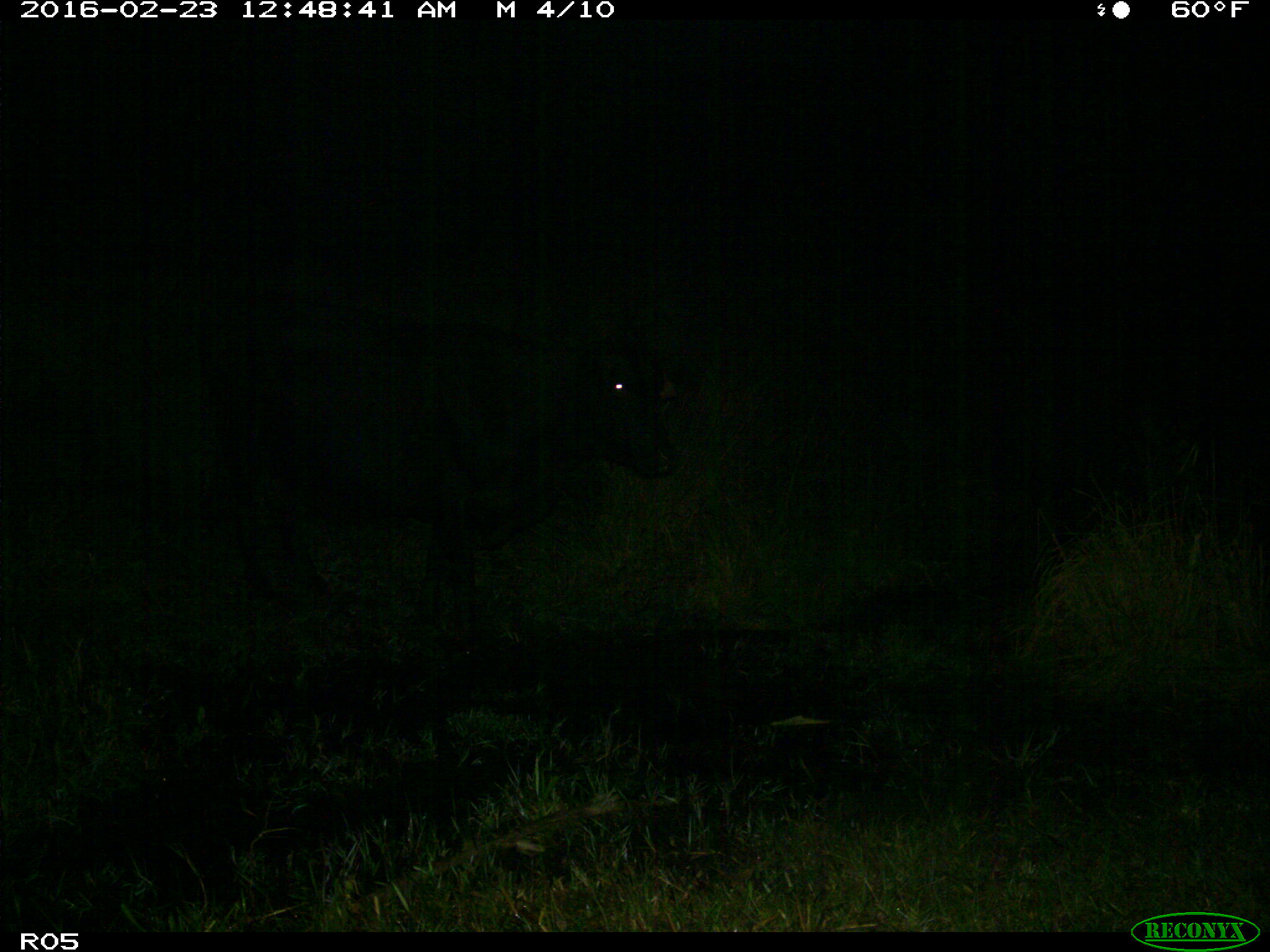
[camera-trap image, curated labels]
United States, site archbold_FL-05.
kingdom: Animalia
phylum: Chordata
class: Mammalia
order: Artiodactyla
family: Bovidae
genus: Bos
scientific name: Bos taurus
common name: domestic cow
Bos taurus (domestic cow).